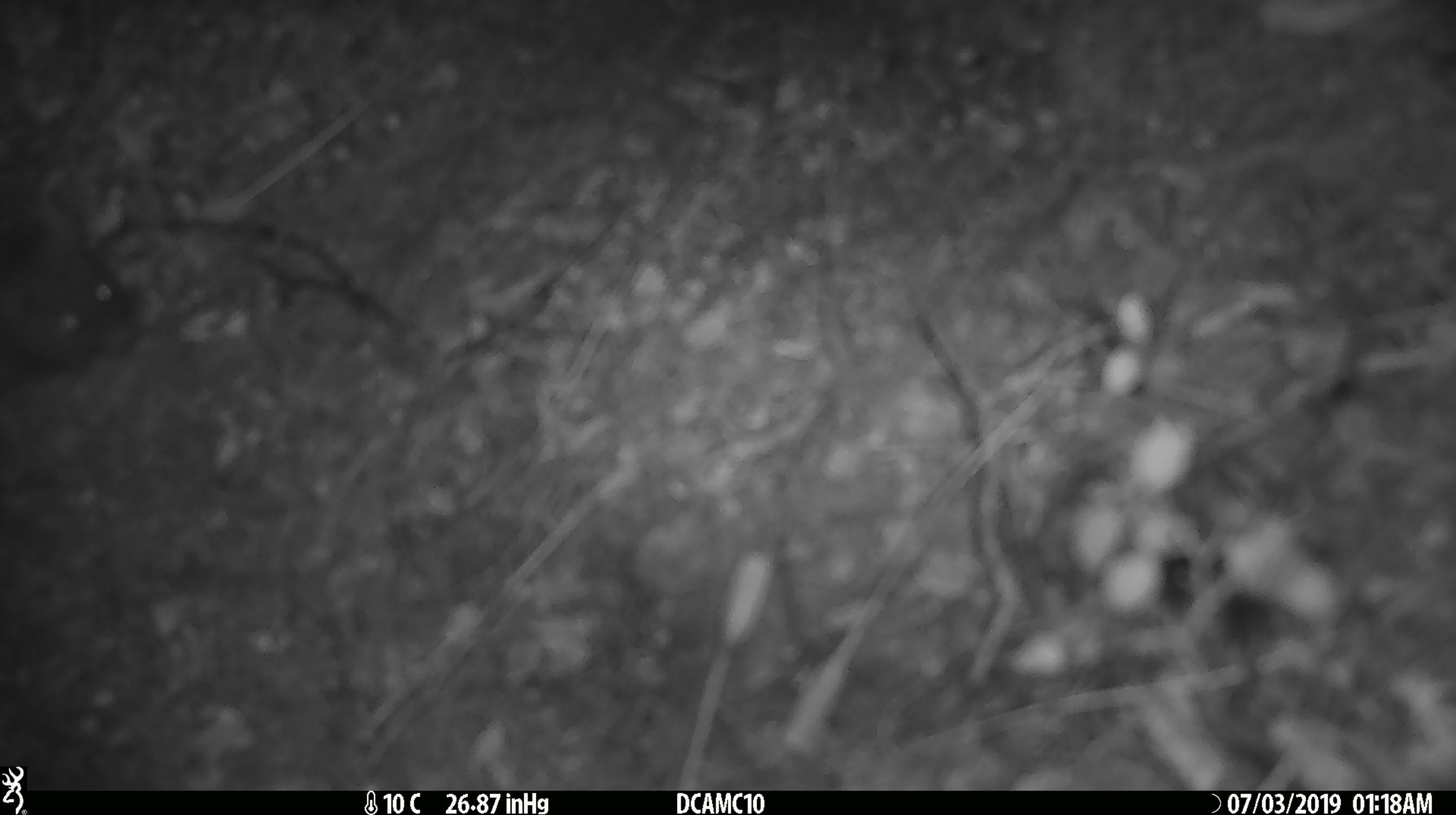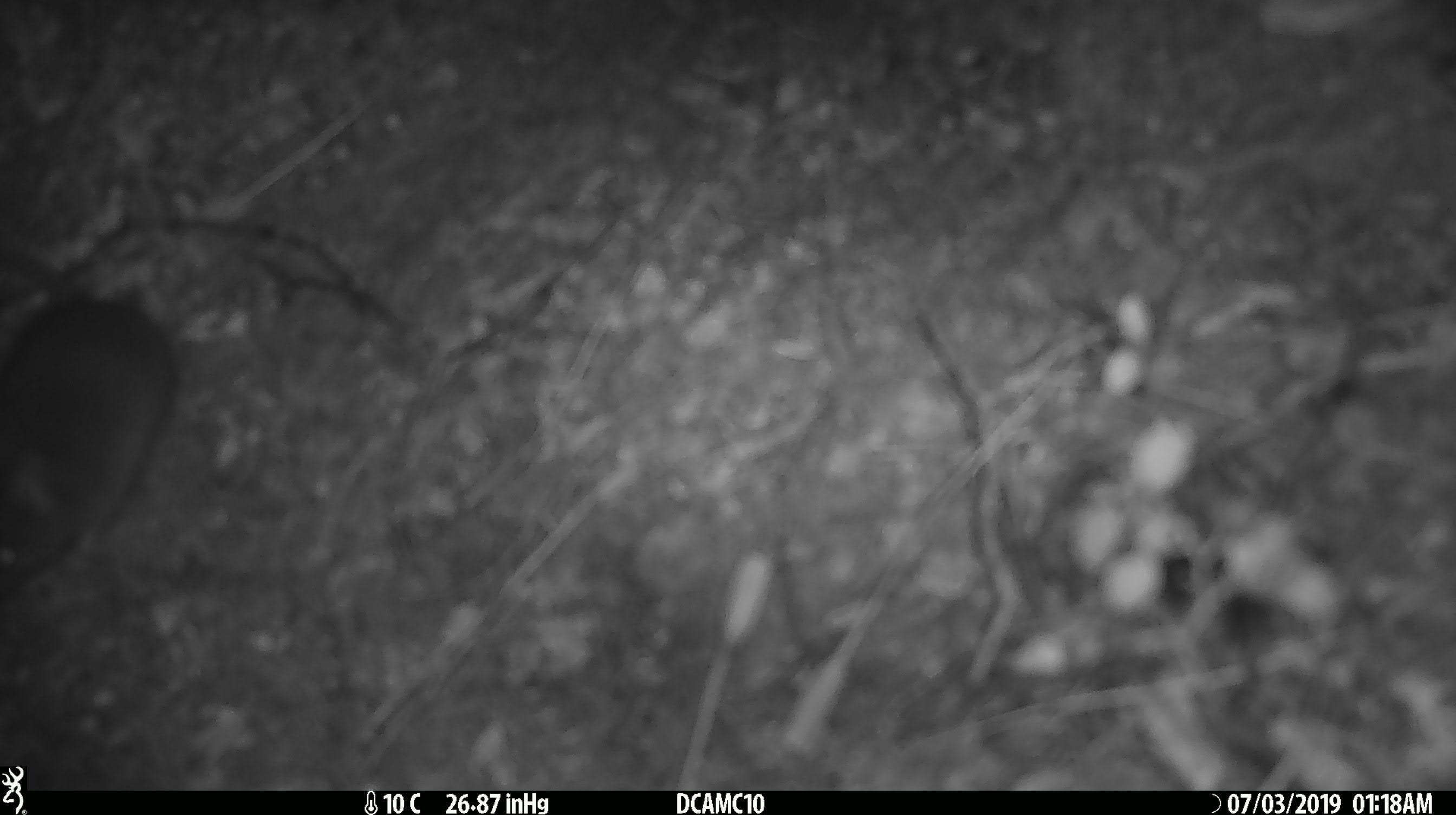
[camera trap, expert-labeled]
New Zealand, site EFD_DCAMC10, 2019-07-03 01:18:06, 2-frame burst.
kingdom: Animalia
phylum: Chordata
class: Mammalia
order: Rodentia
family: Muridae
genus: Mus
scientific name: Mus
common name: mouse